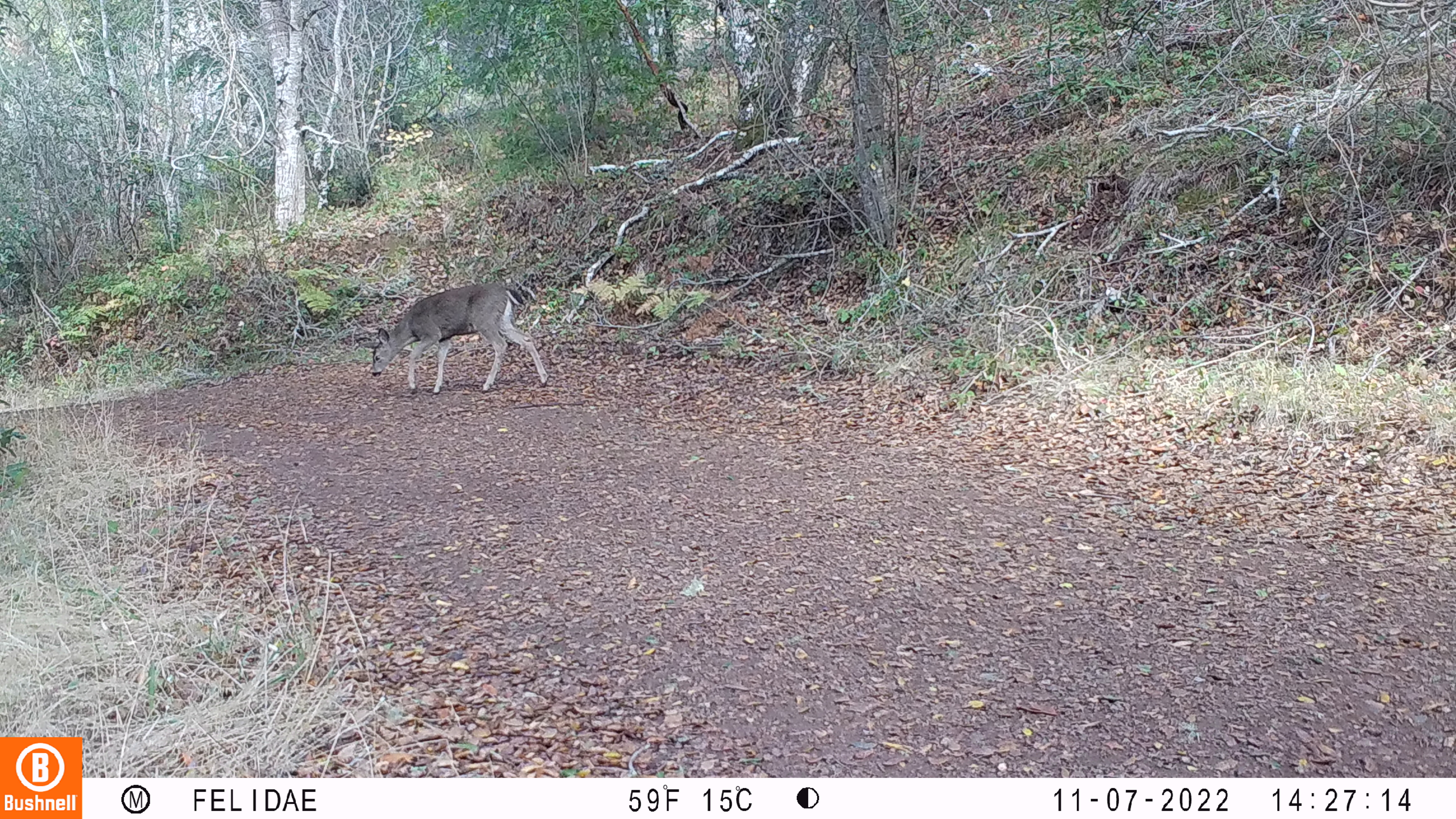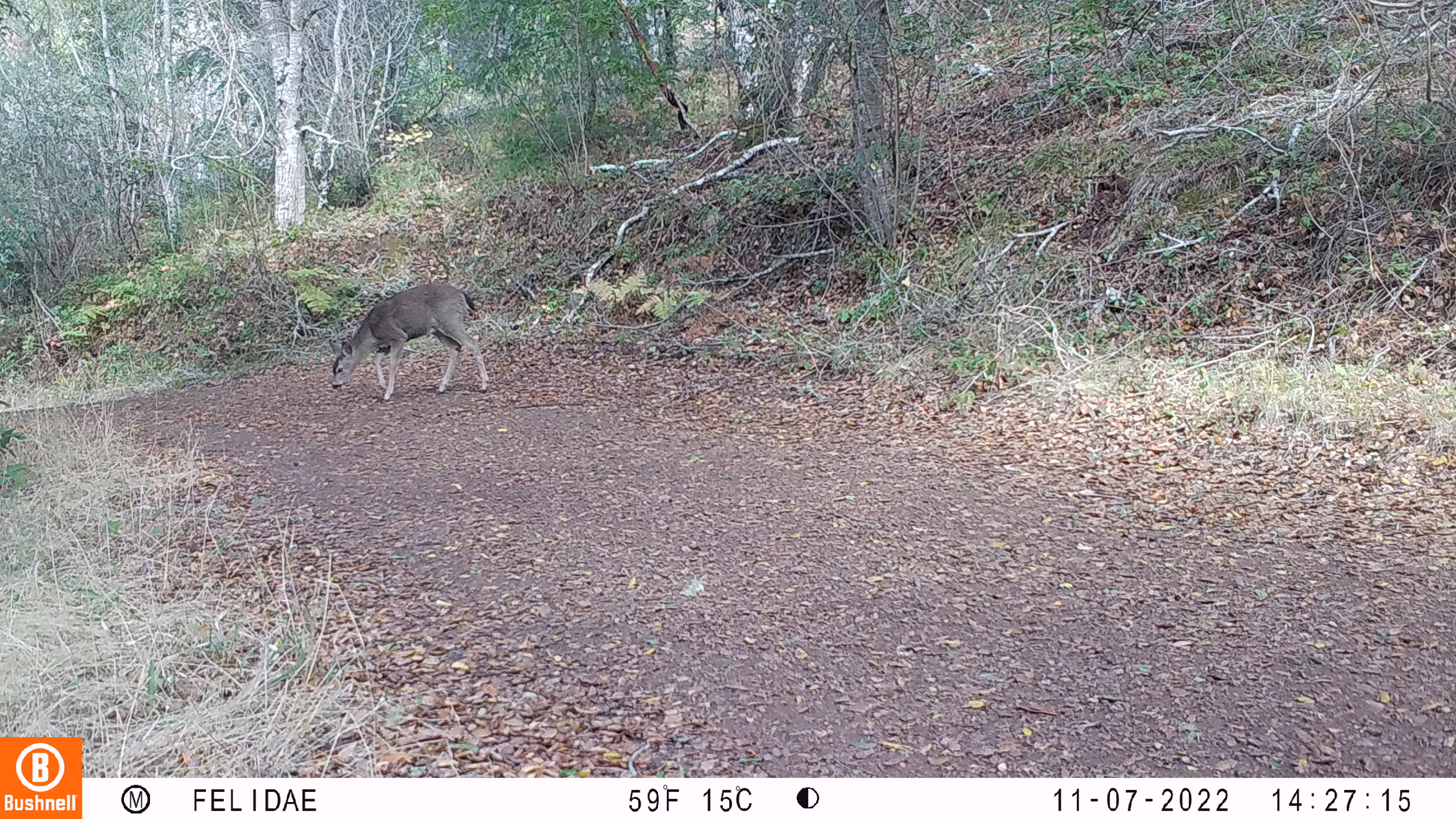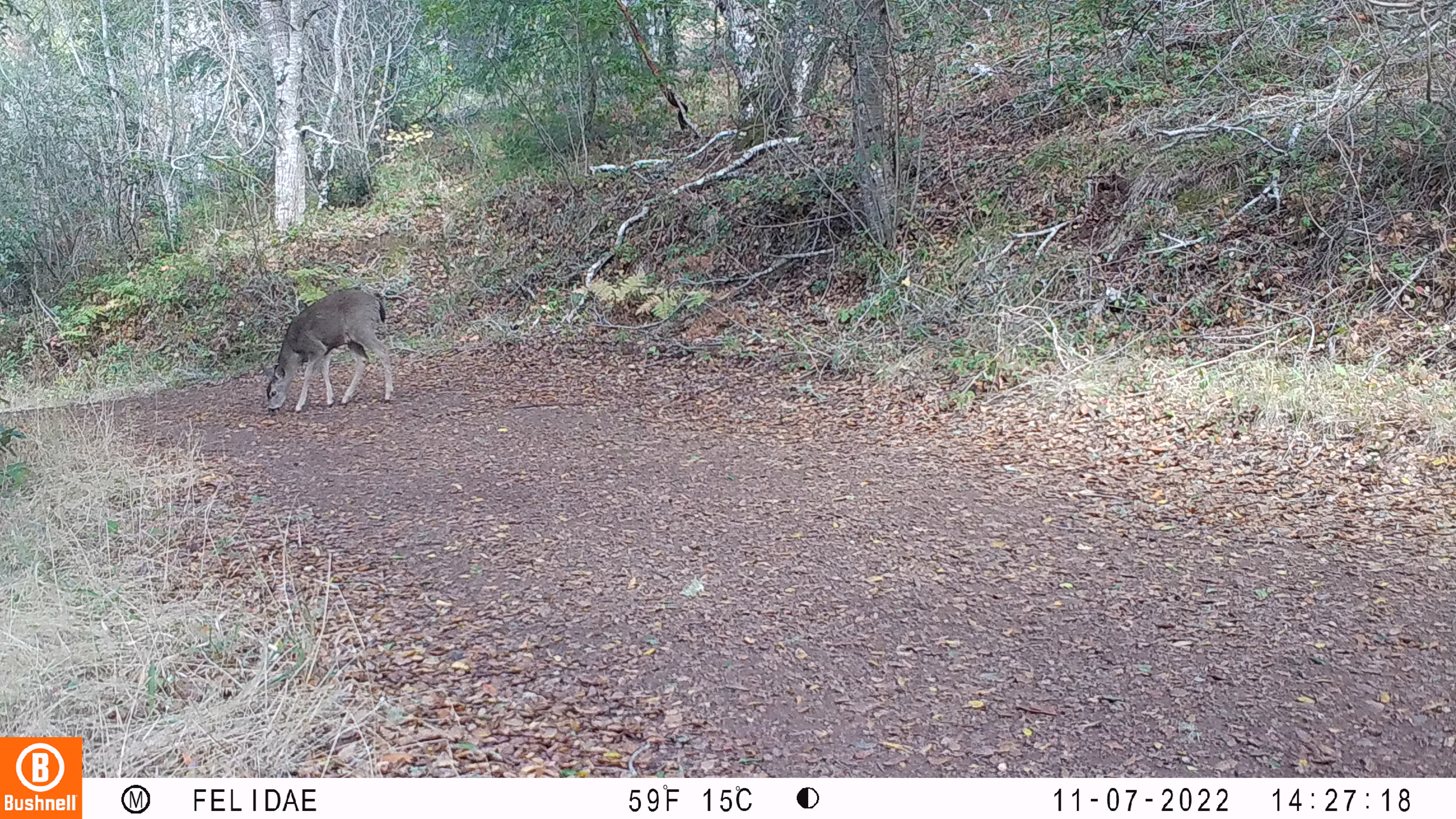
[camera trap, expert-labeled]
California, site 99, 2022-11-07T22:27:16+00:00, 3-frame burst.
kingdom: Animalia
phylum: Chordata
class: Mammalia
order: Artiodactyla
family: Cervidae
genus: Odocoileus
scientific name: Odocoileus hemionus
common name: mule deer